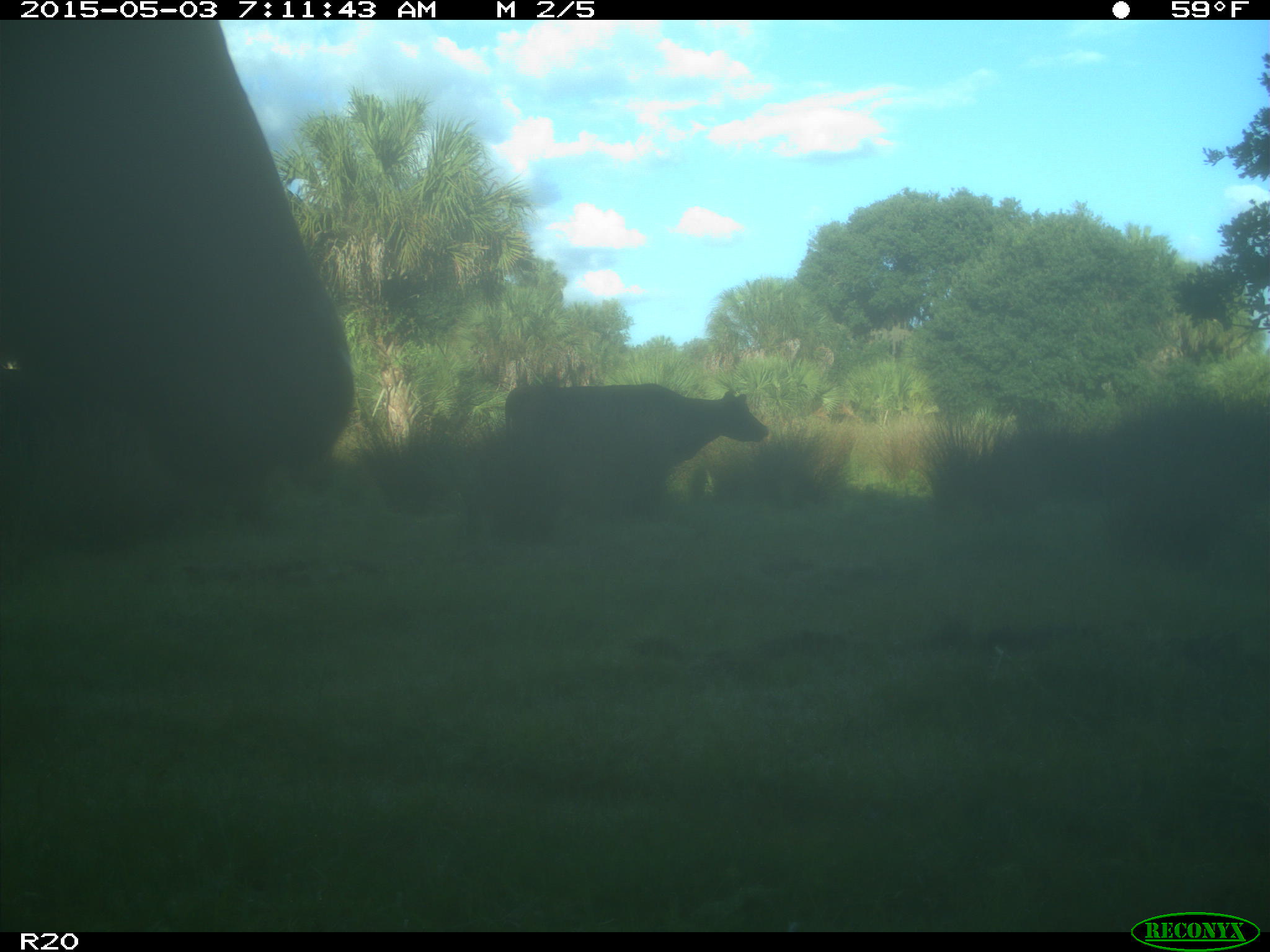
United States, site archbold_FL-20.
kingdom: Animalia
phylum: Chordata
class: Mammalia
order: Artiodactyla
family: Bovidae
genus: Bos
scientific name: Bos taurus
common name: domestic cow